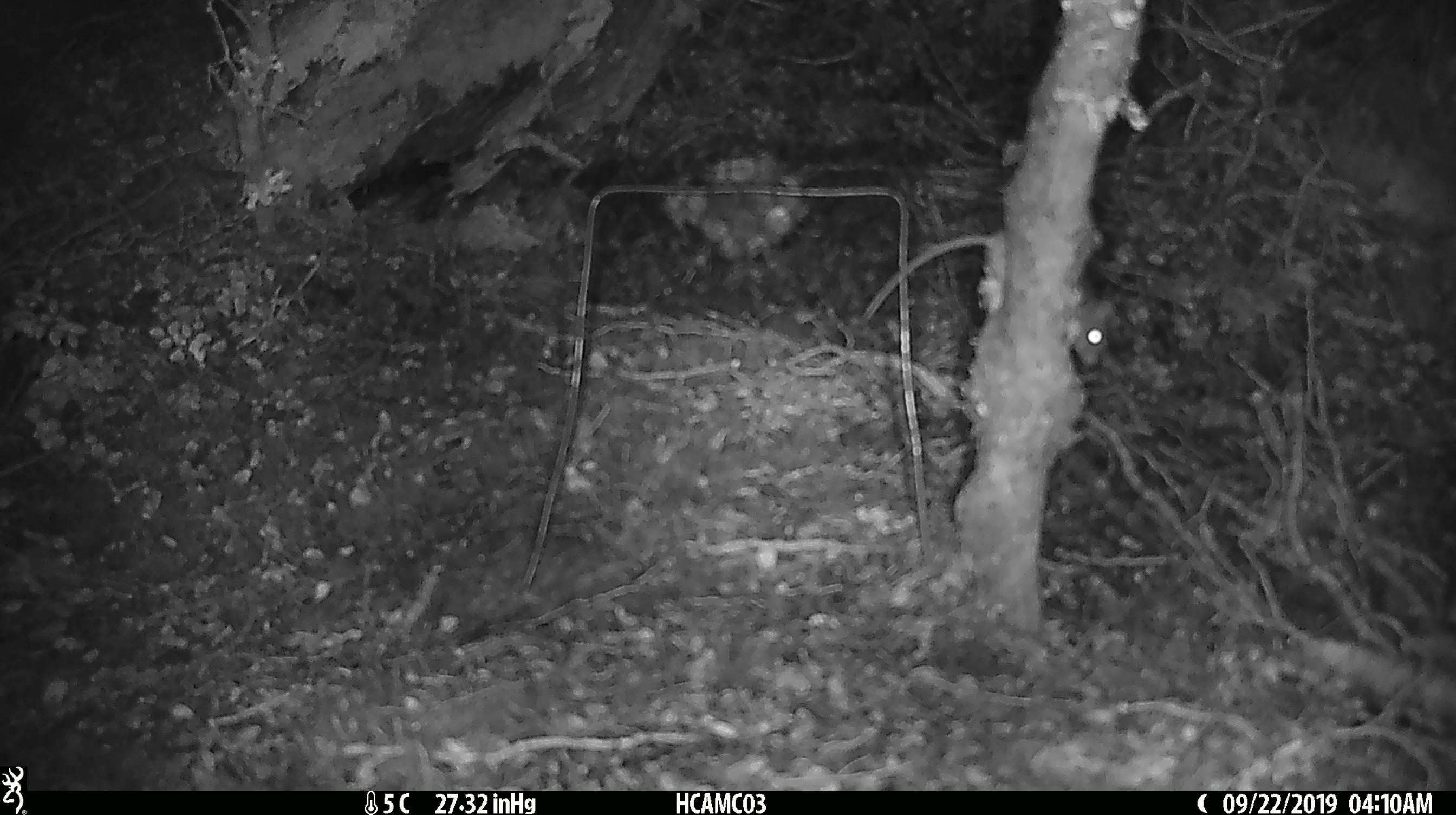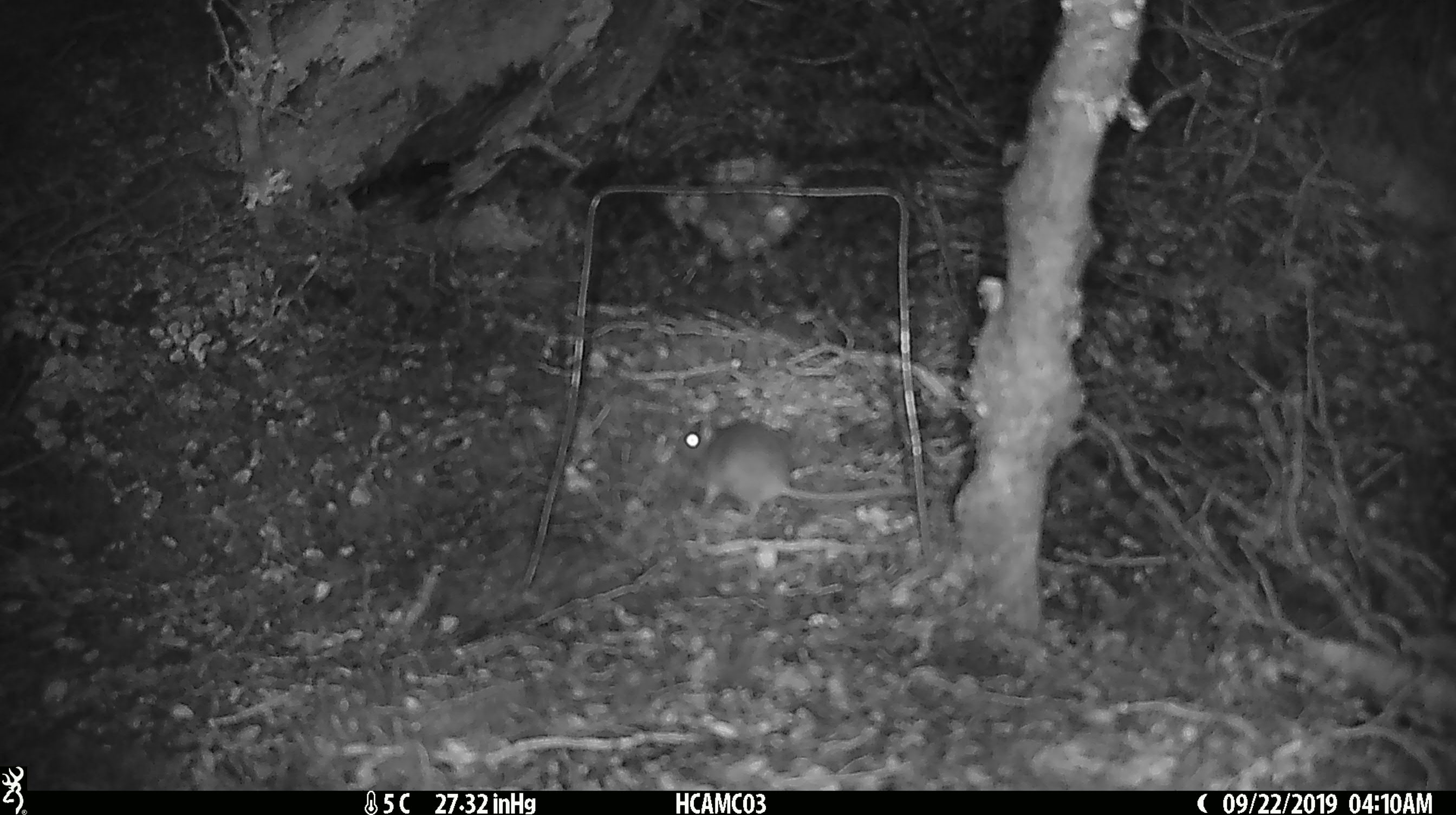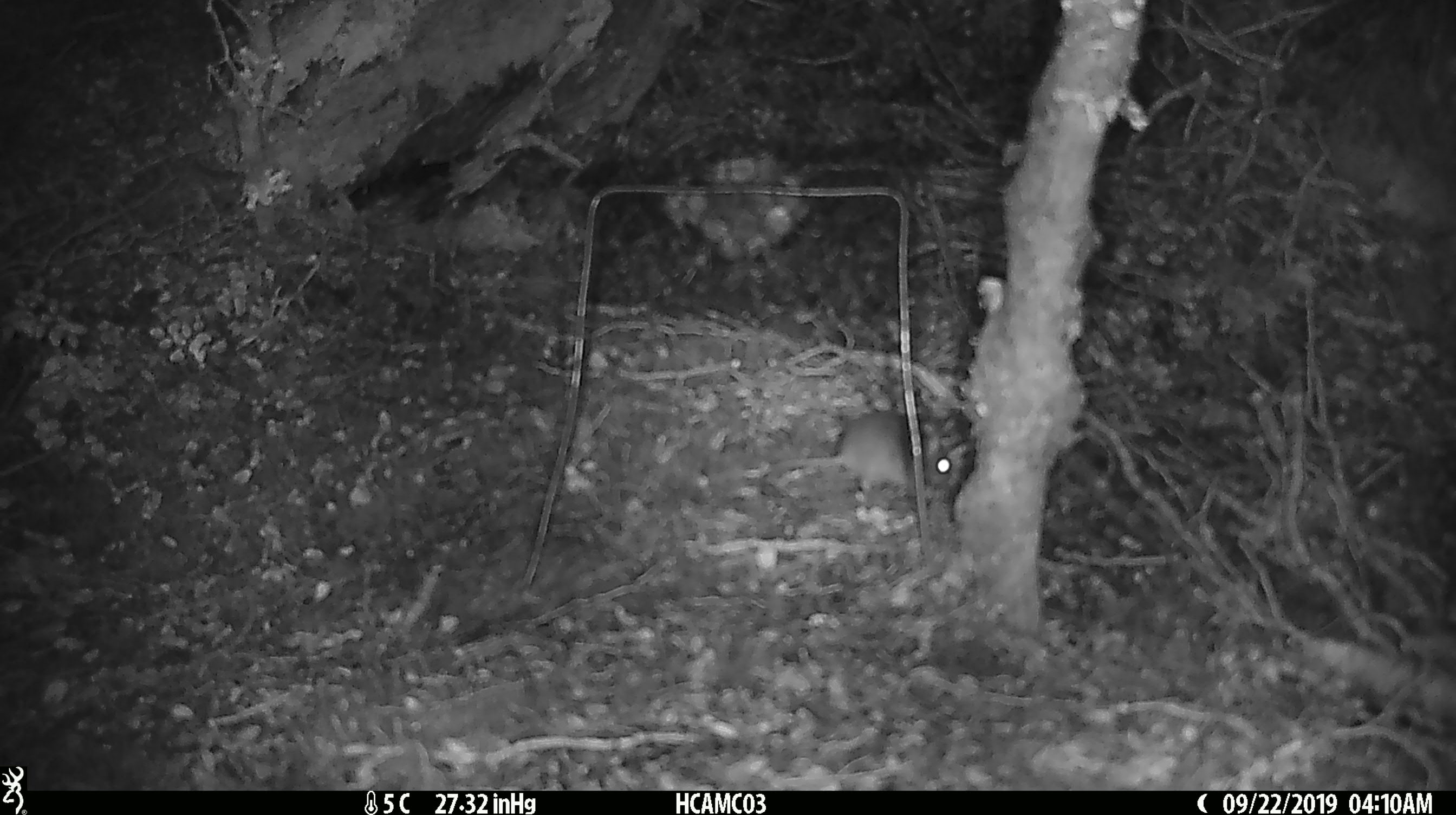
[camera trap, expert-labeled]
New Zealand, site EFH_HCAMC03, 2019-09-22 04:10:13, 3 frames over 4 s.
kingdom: Animalia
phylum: Chordata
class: Mammalia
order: Rodentia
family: Muridae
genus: Mus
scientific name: Mus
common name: mouse